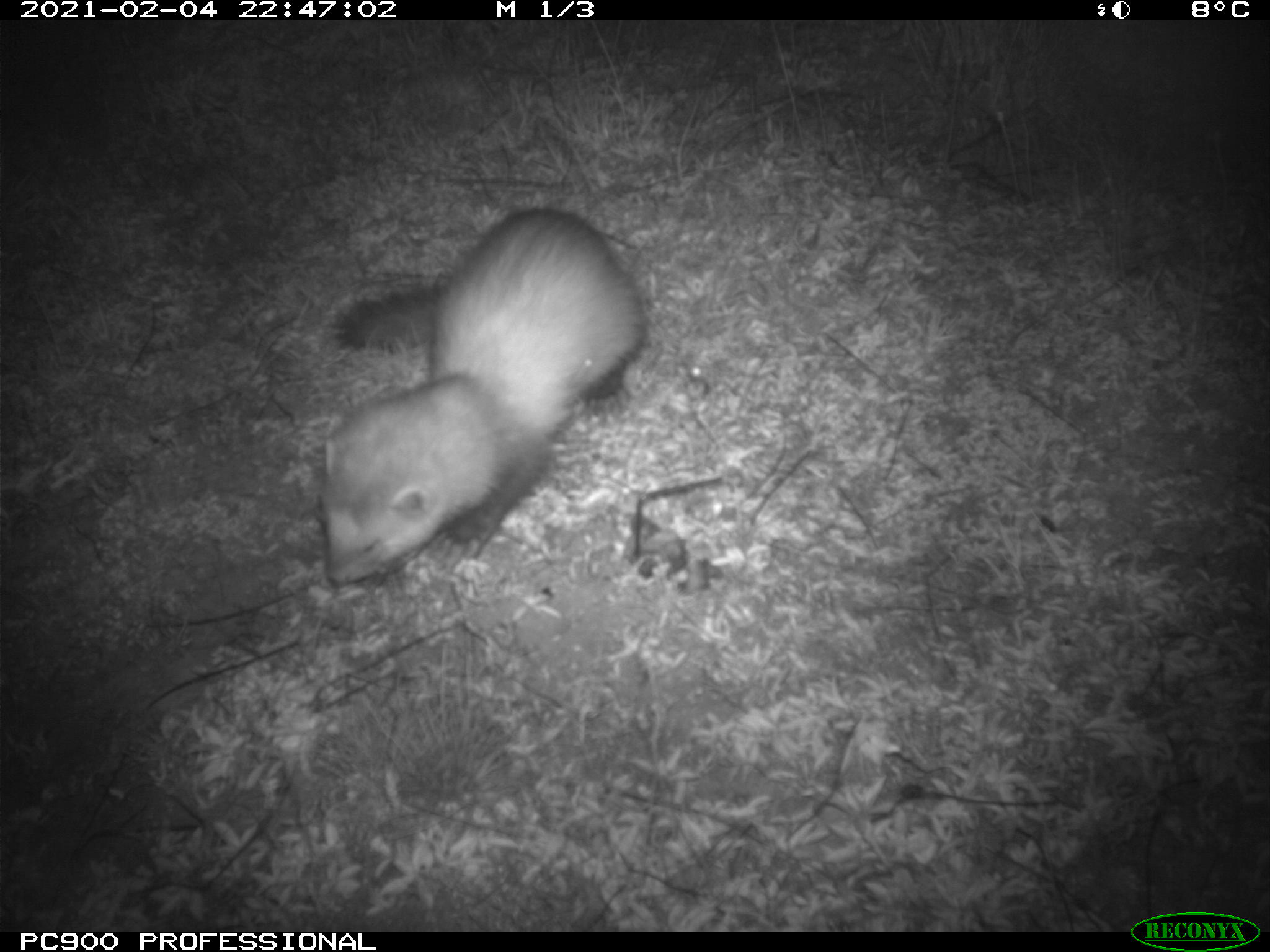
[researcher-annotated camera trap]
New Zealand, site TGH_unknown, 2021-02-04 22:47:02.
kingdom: Animalia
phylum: Chordata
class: Mammalia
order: Carnivora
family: Mustelidae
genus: Mustela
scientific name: Mustela furo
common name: ferret